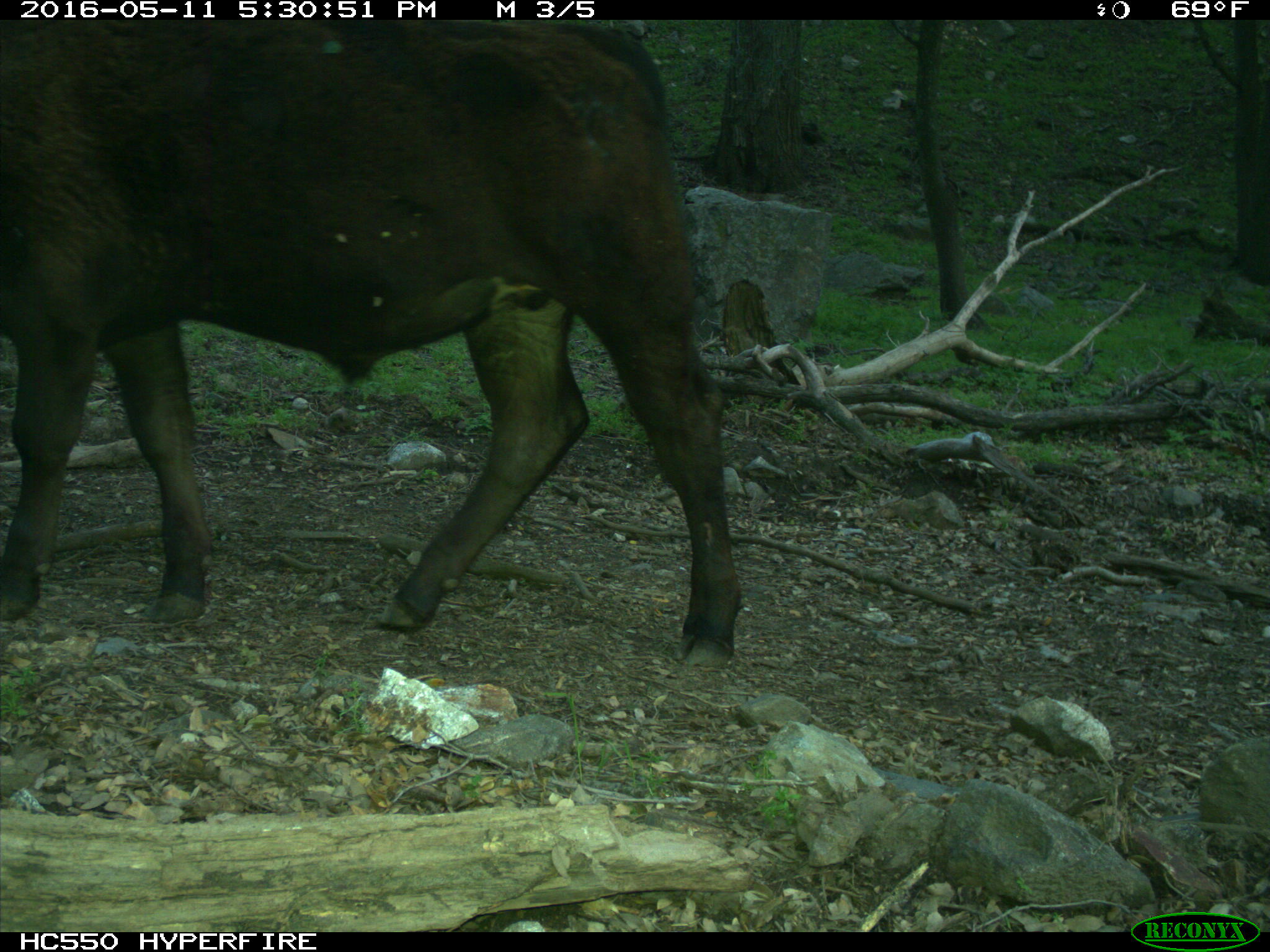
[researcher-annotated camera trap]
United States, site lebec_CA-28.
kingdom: Animalia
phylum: Chordata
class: Mammalia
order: Artiodactyla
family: Bovidae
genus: Bos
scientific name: Bos taurus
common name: domestic cow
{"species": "Bos taurus (domestic cow)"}